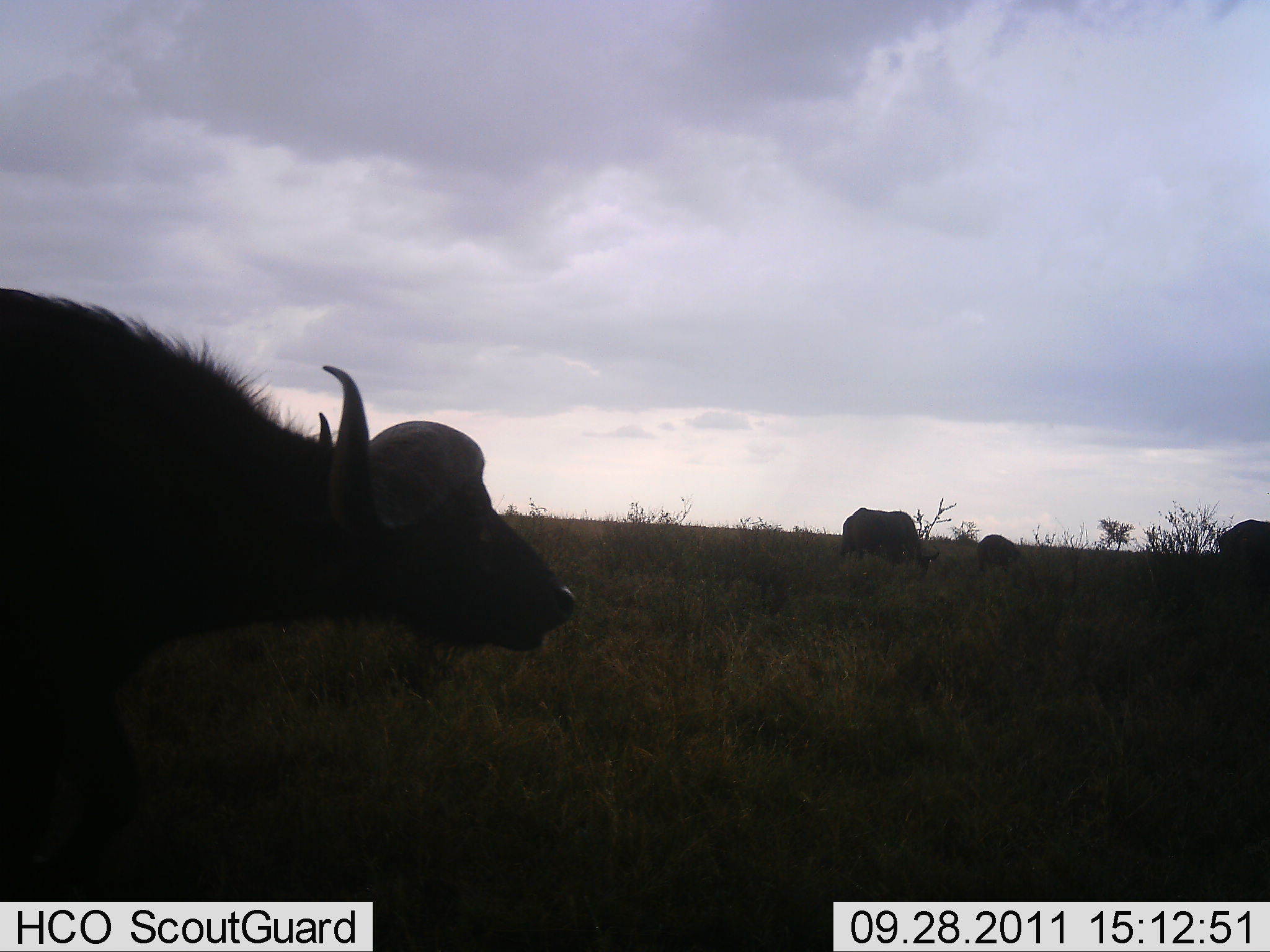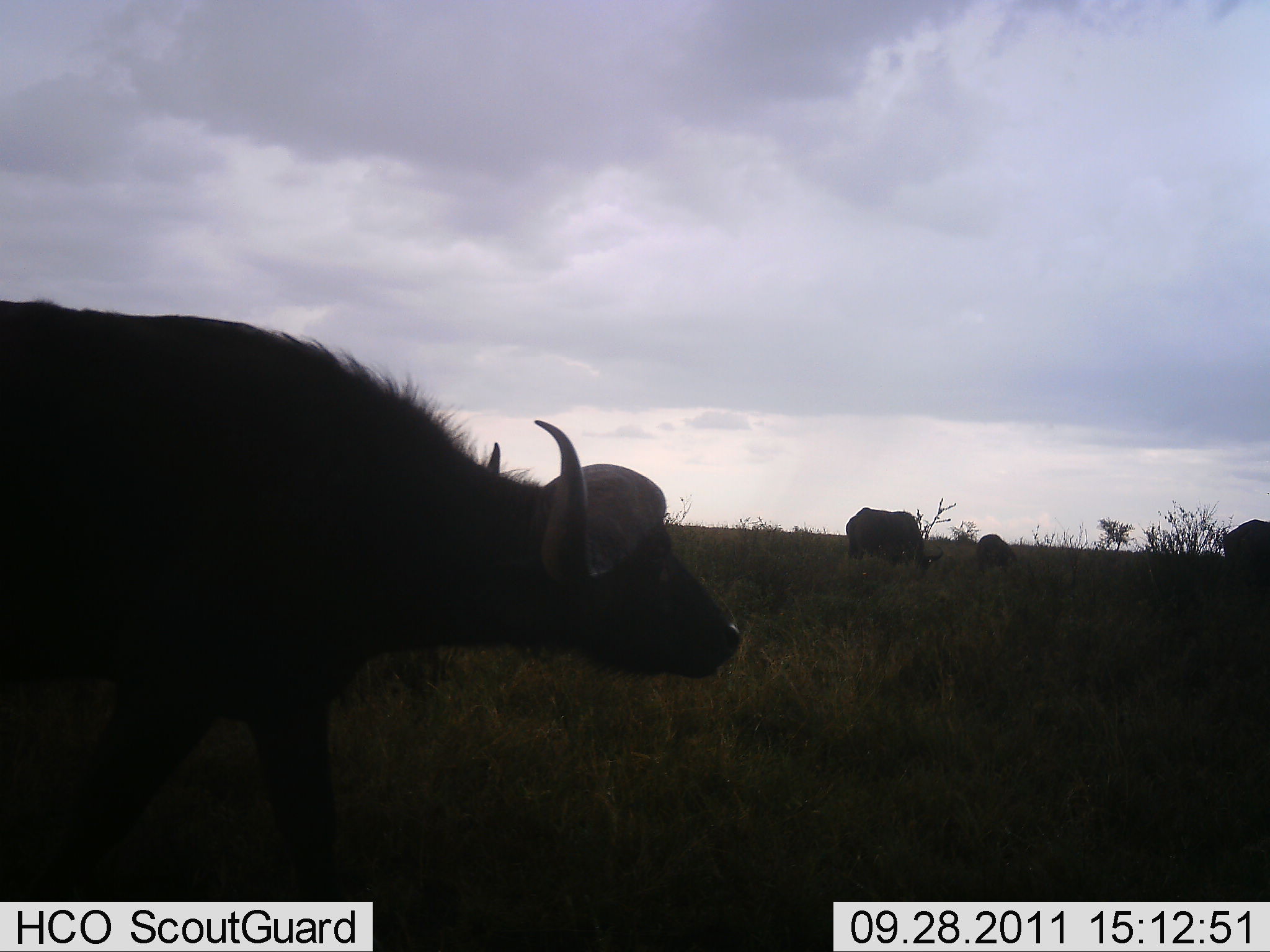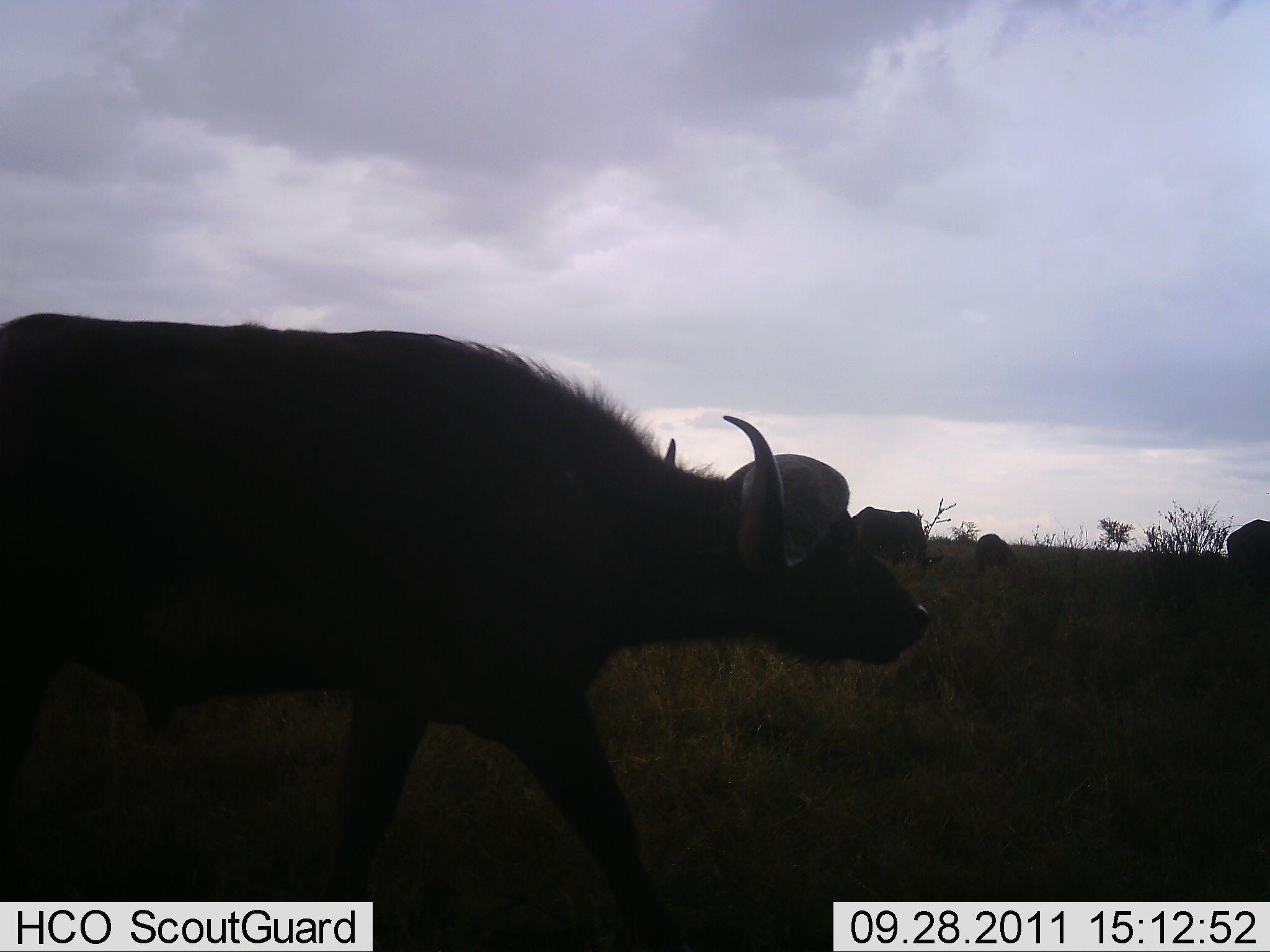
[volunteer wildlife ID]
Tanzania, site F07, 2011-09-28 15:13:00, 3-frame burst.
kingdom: Animalia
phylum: Chordata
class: Mammalia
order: Artiodactyla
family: Bovidae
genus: Syncerus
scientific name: Syncerus caffer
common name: cape buffalo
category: buffalo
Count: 4.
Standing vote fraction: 27%.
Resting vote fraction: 7%.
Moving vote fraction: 87%.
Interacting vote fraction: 0%.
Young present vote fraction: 7%.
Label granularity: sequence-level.